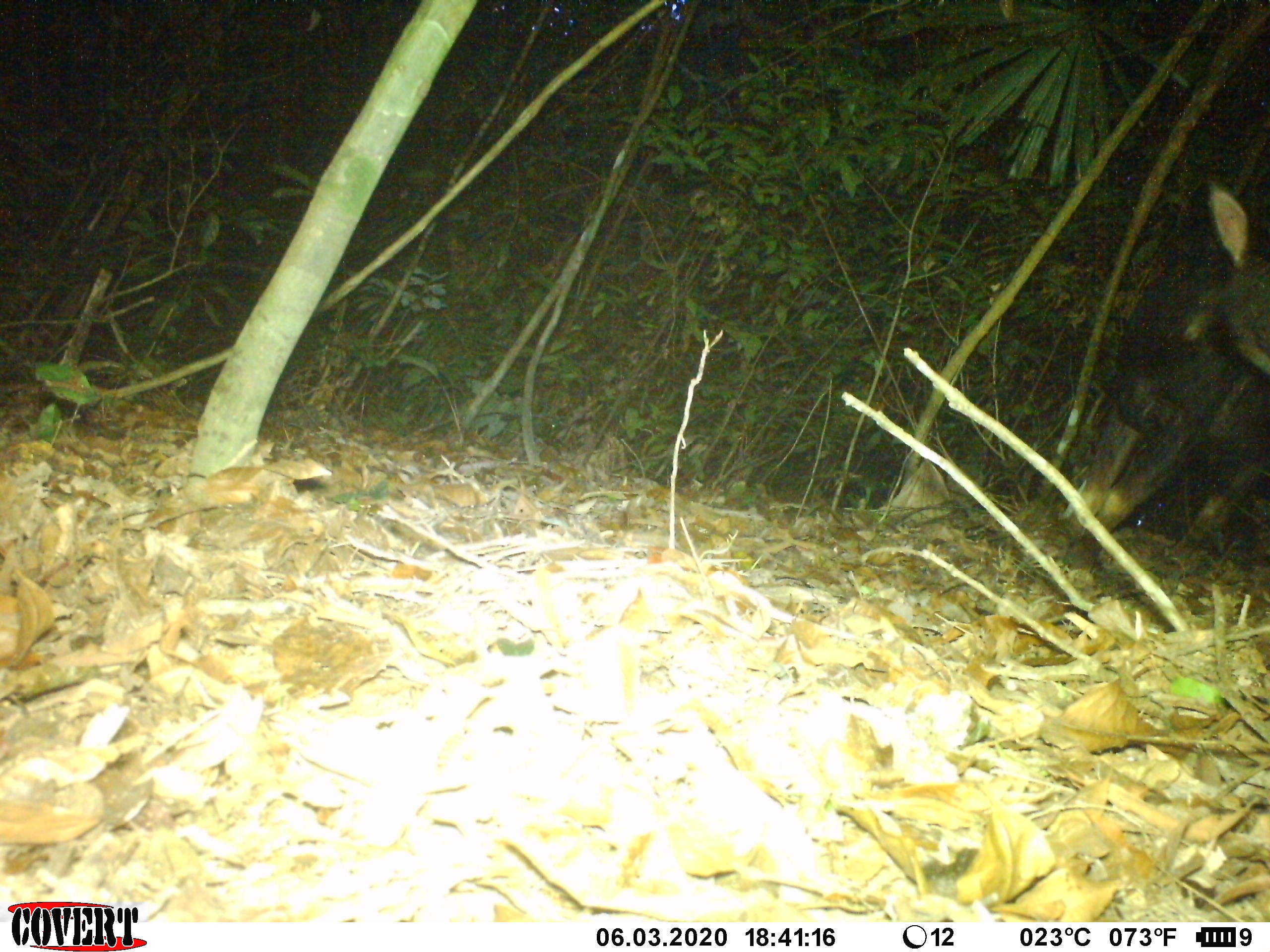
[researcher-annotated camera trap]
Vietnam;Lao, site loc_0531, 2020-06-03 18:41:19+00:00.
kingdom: Animalia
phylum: Chordata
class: Mammalia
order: Artiodactyla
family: Bovidae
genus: Capricornis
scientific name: Capricornis sumatraensis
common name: chinese serow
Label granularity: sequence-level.